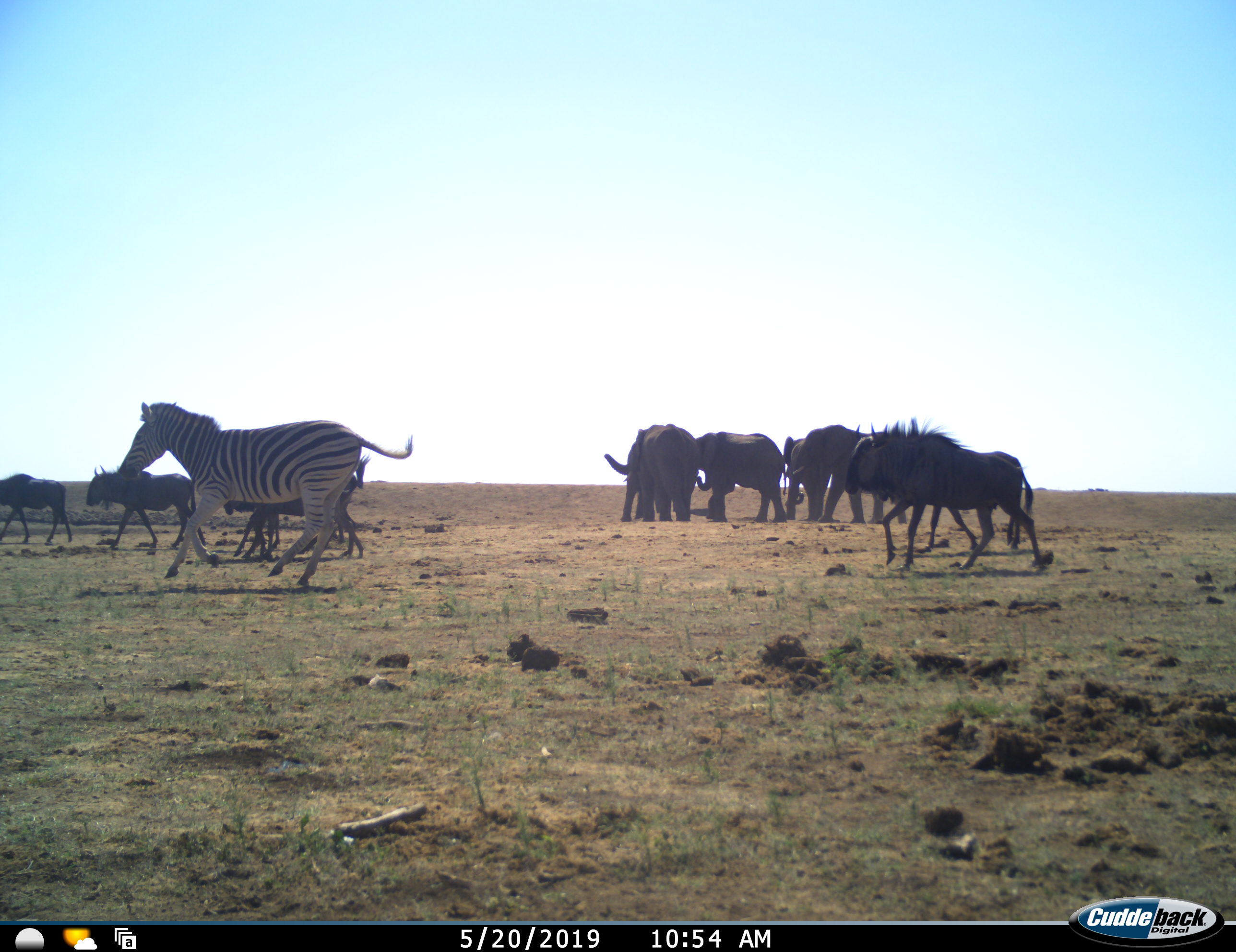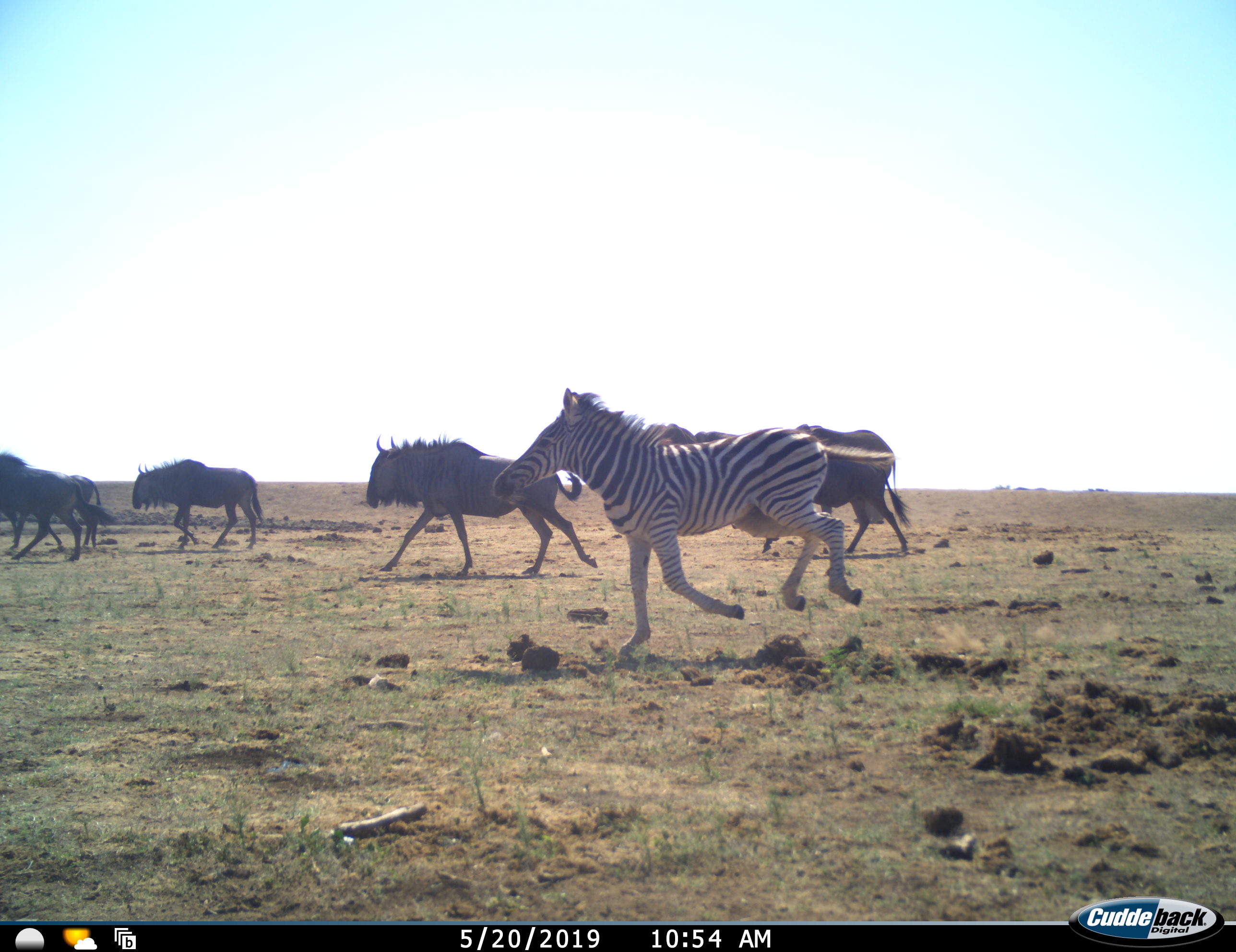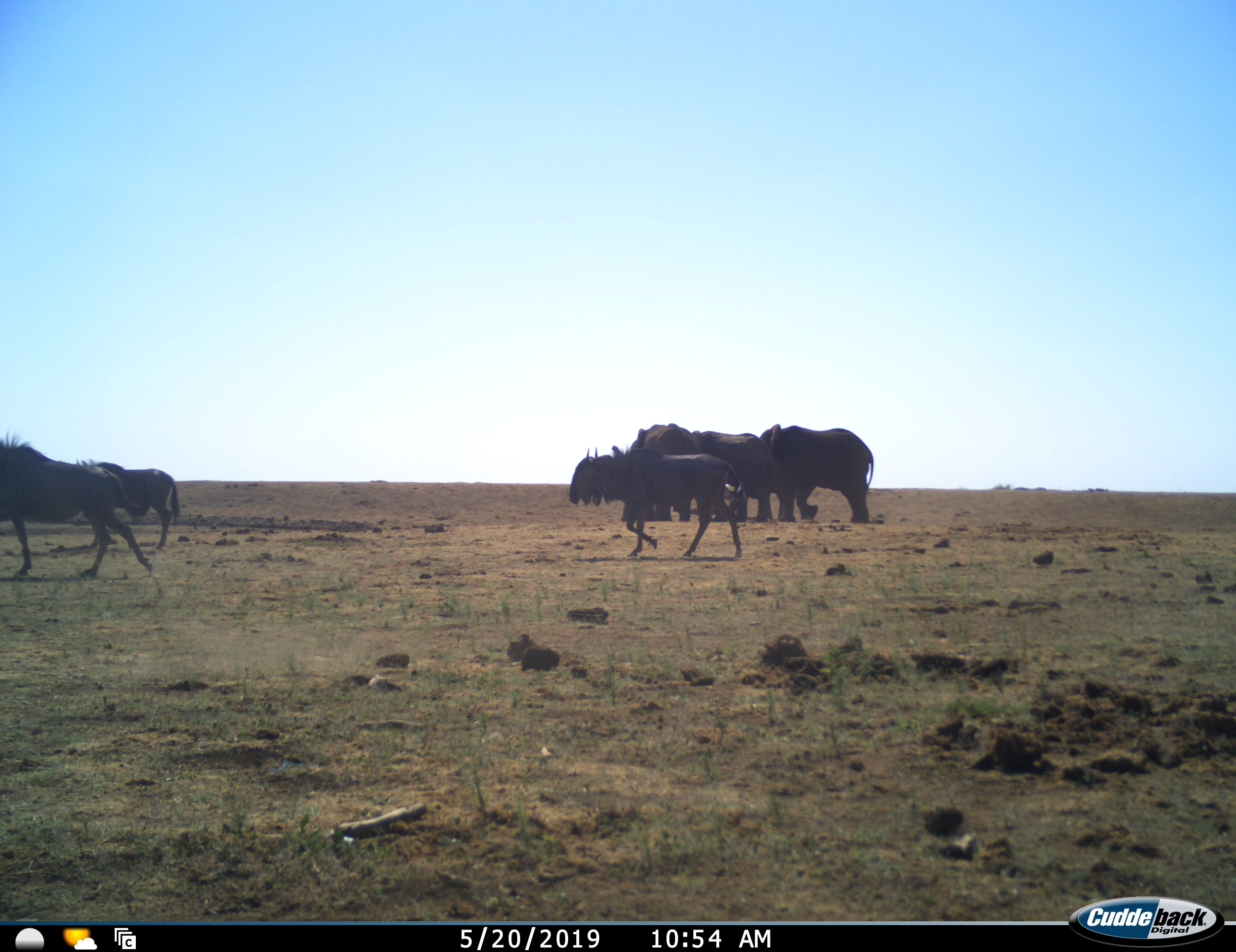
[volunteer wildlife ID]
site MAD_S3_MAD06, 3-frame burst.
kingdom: Animalia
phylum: Chordata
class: Mammalia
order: Proboscidea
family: Elephantidae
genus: Loxodonta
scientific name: Loxodonta africana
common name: african bush elephant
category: elephant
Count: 4.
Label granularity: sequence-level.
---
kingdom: Animalia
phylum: Chordata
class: Mammalia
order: Artiodactyla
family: Bovidae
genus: Connochaetes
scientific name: Connochaetes taurinus taurinus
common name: blue wildebeest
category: wildebeestblue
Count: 5.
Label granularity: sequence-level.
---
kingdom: Animalia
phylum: Chordata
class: Mammalia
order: Perissodactyla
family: Equidae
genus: Equus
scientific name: Equus quagga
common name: plains zebra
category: zebraplains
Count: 2.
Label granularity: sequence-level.